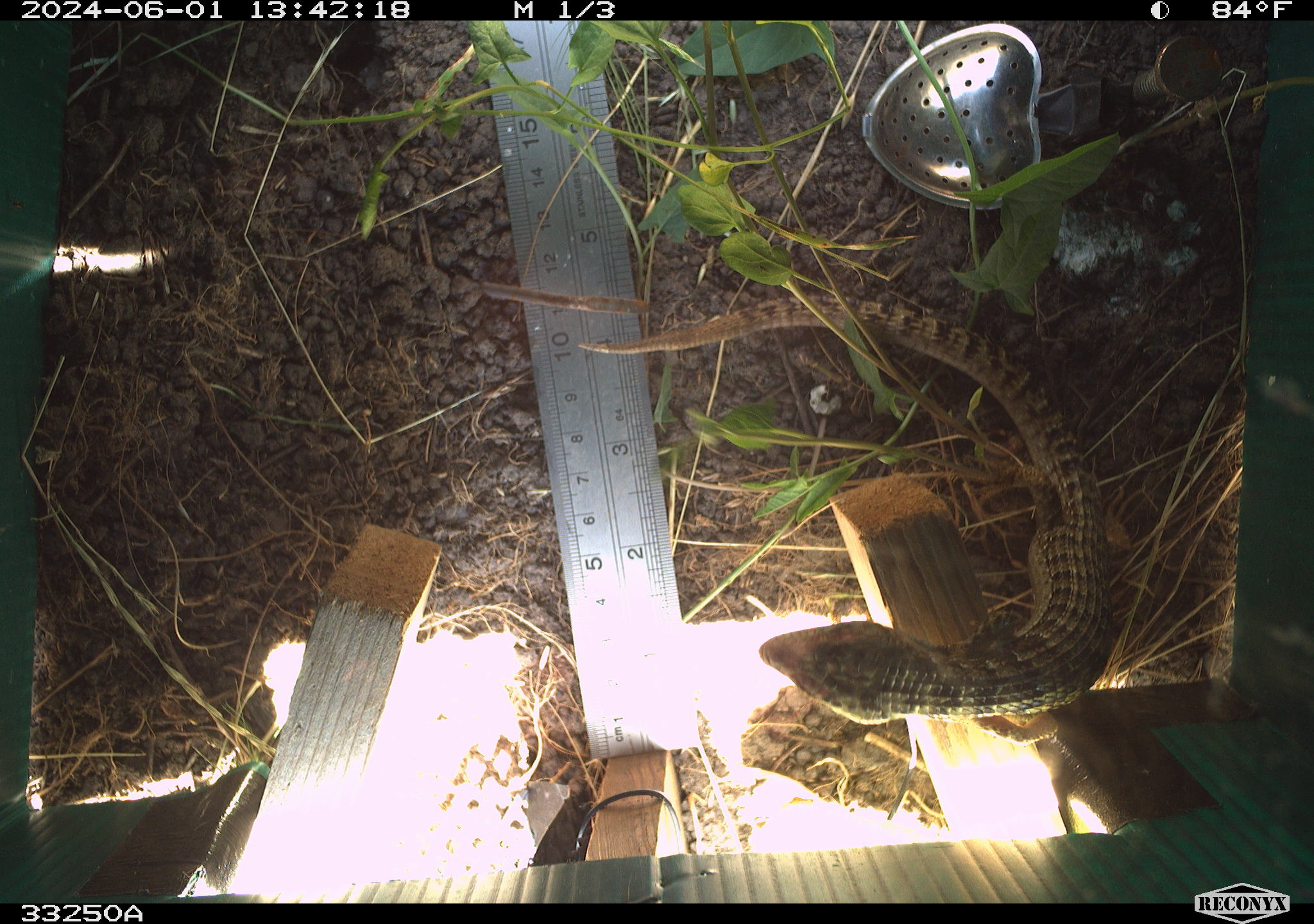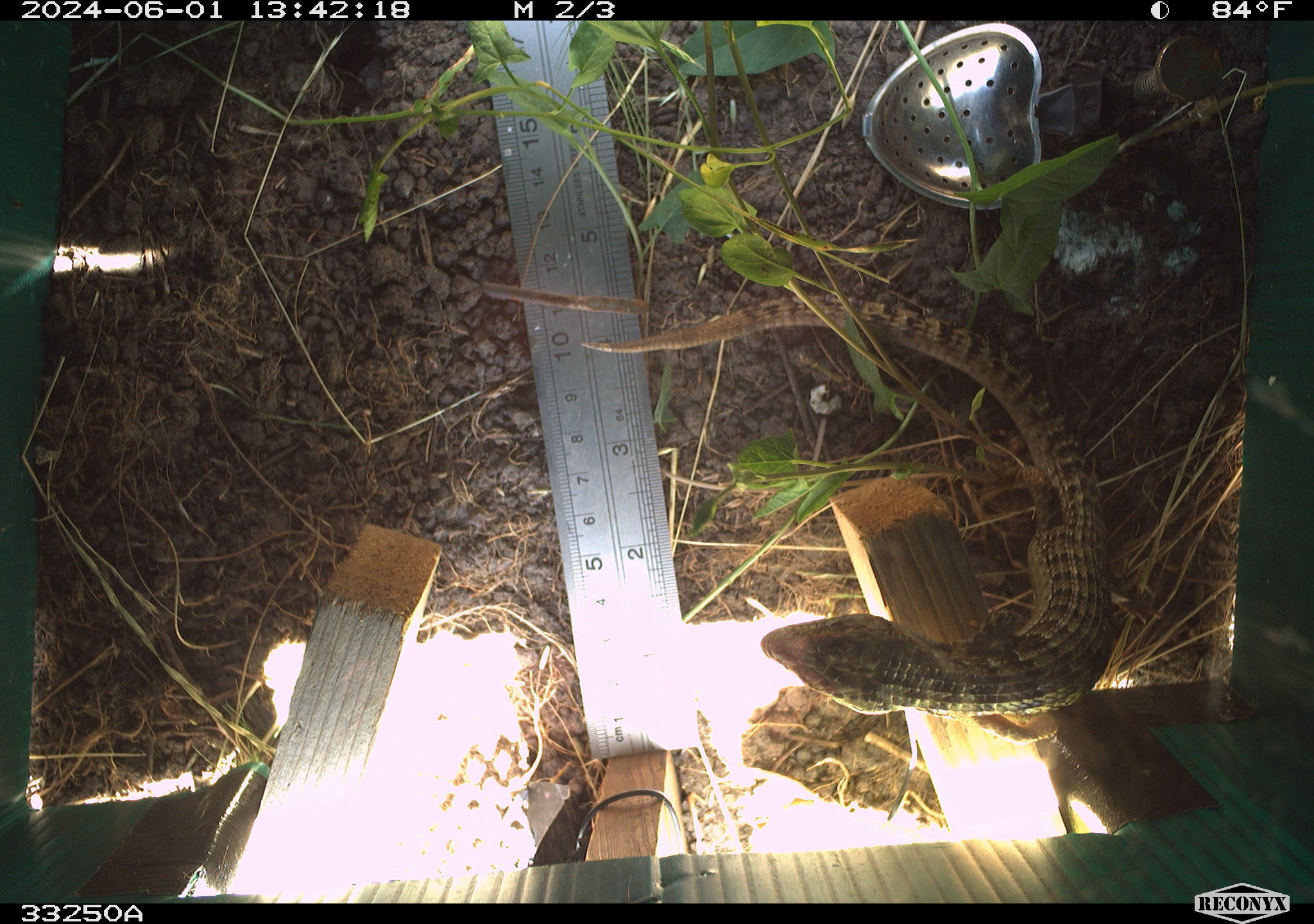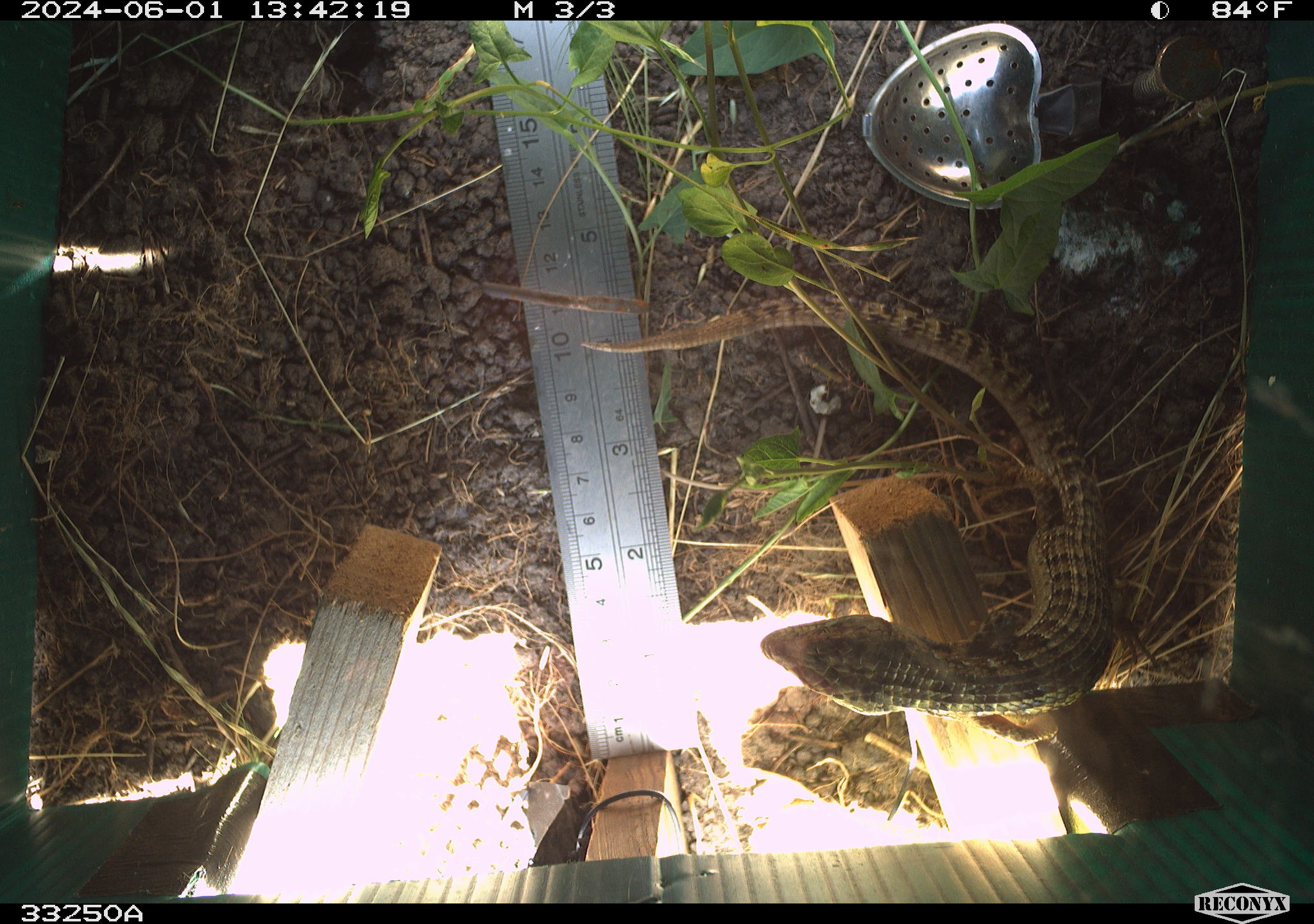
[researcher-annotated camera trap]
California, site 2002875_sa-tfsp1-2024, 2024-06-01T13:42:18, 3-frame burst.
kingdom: Animalia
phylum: Chordata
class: Reptilia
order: Squamata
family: Anguidae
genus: Elgaria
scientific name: Elgaria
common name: alligator lizards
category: elgaria species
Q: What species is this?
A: Elgaria species (alligator lizards) (Elgaria).